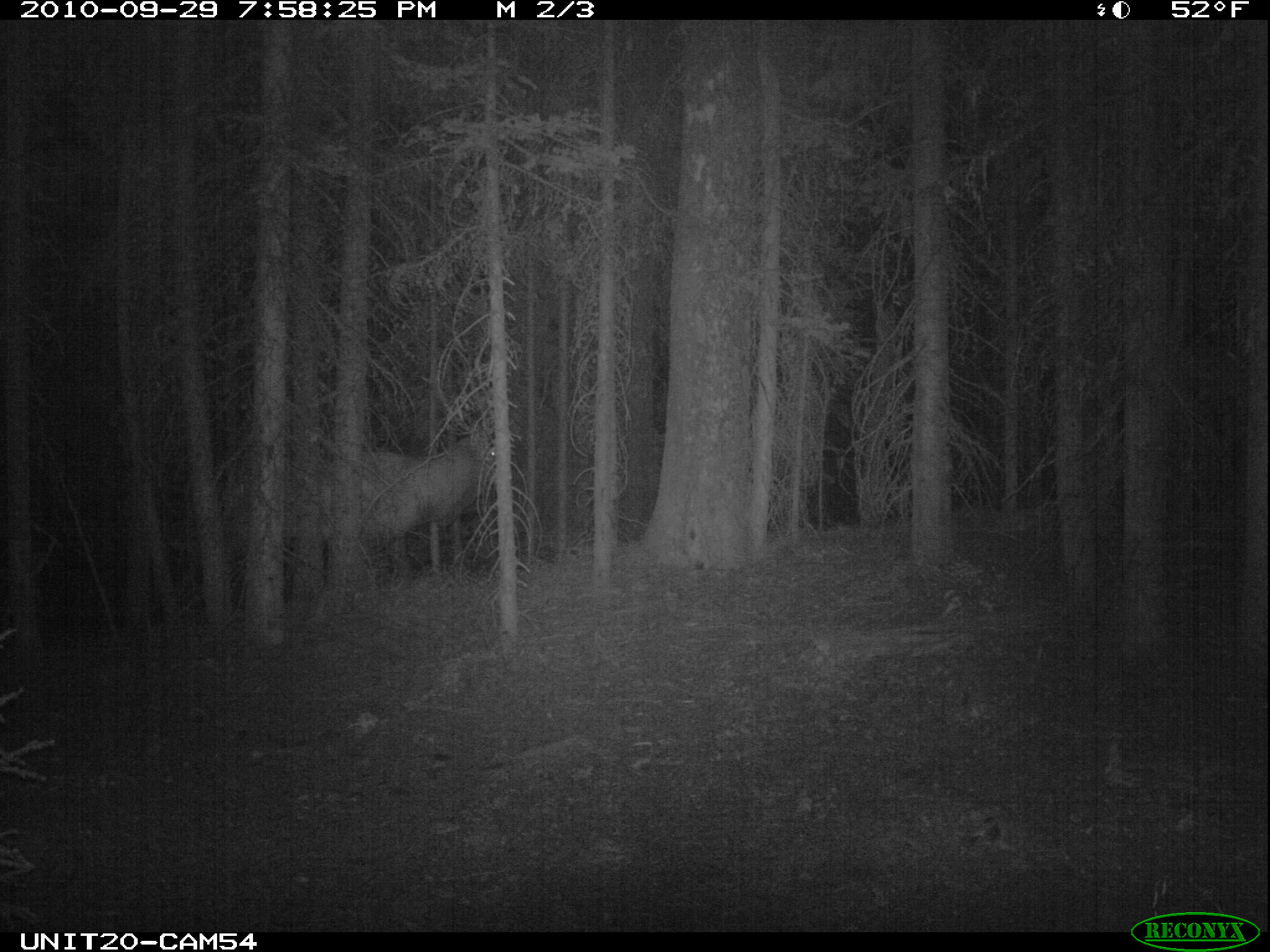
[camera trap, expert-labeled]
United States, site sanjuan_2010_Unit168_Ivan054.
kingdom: Animalia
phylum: Chordata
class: Mammalia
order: Artiodactyla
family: Cervidae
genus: Cervus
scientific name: Cervus elaphus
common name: red deer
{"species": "Cervus elaphus (red deer)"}